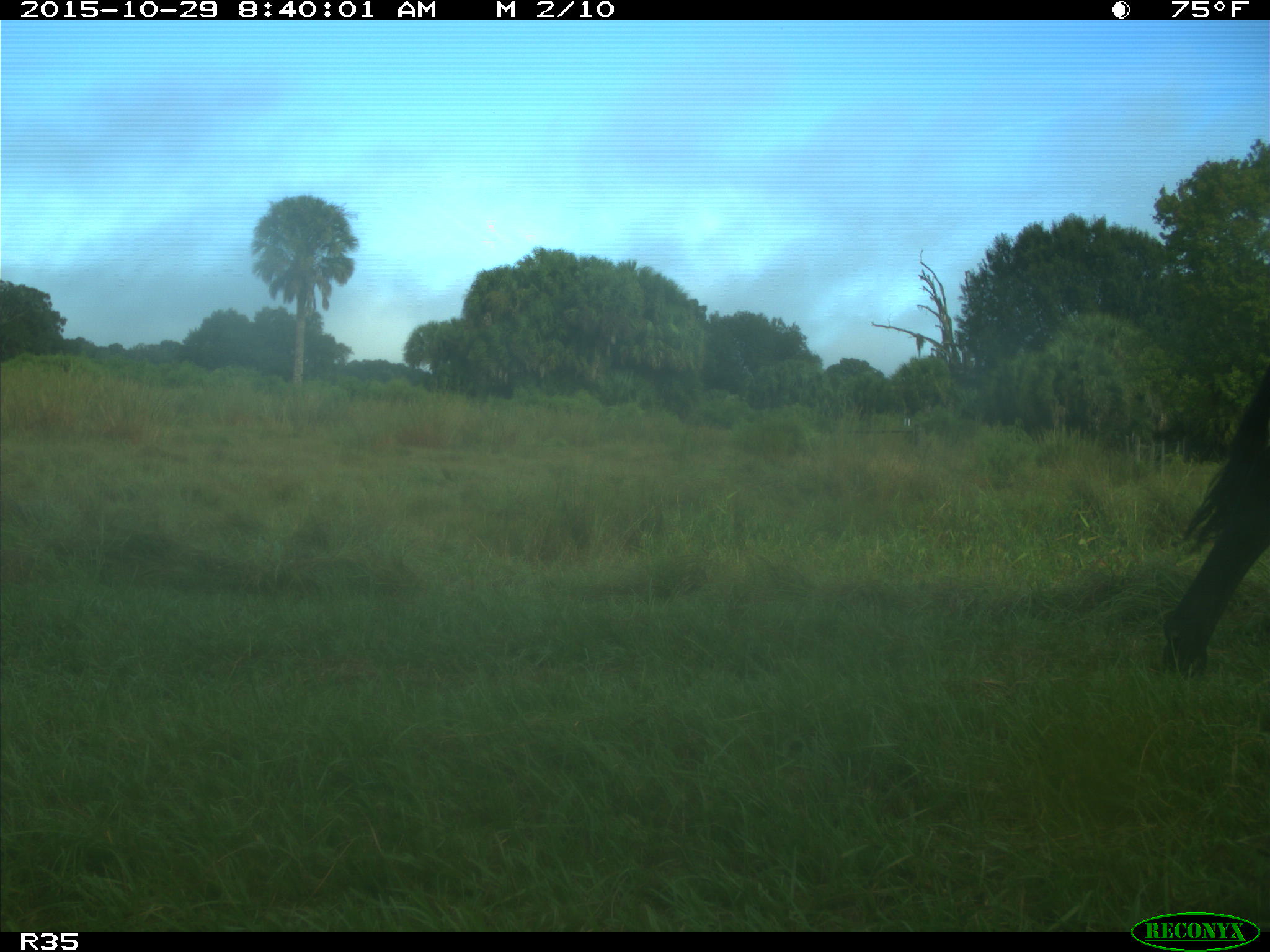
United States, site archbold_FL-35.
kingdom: Animalia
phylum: Chordata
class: Mammalia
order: Artiodactyla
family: Bovidae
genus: Bos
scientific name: Bos taurus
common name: domestic cow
Bos taurus (domestic cow).